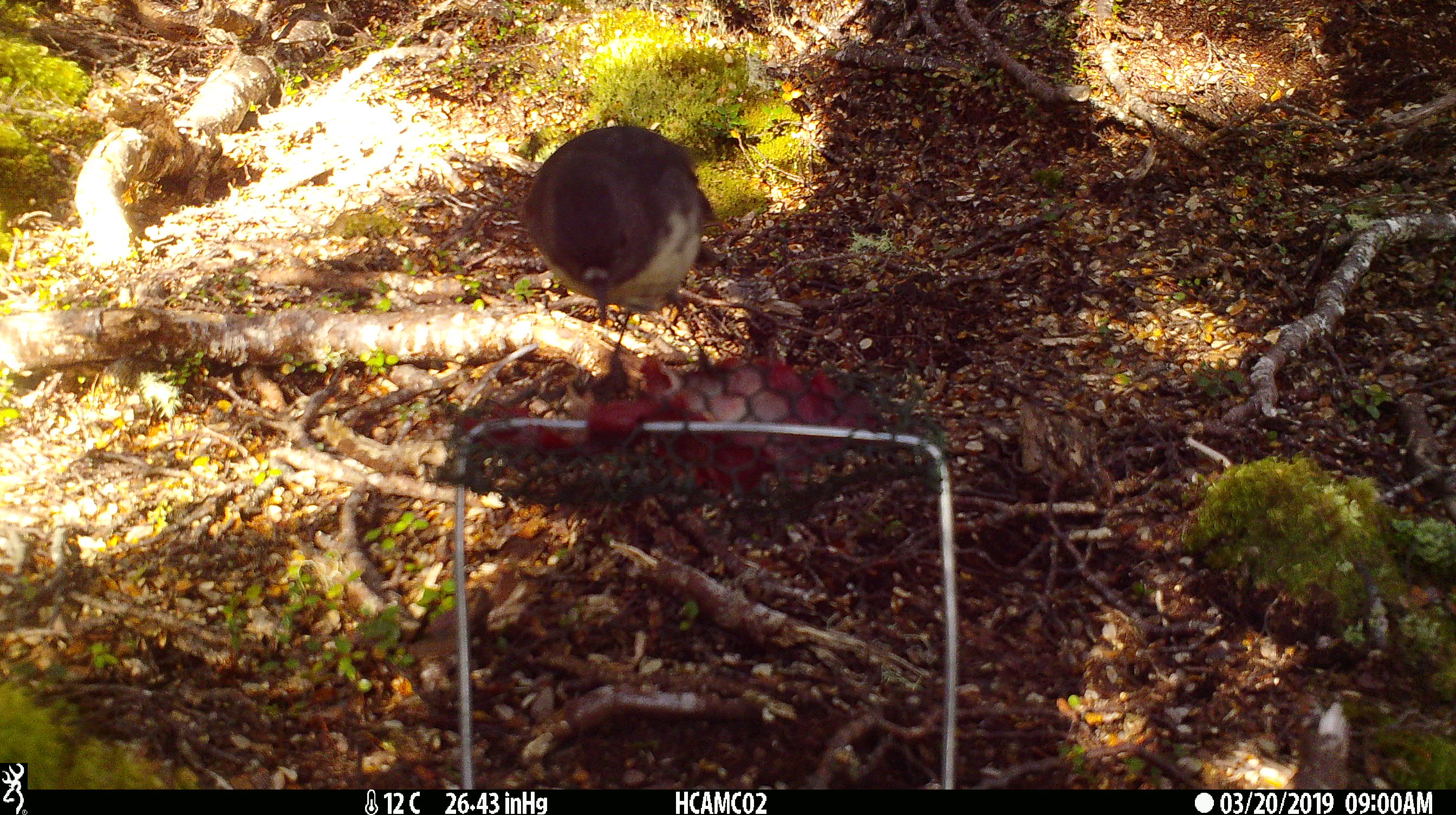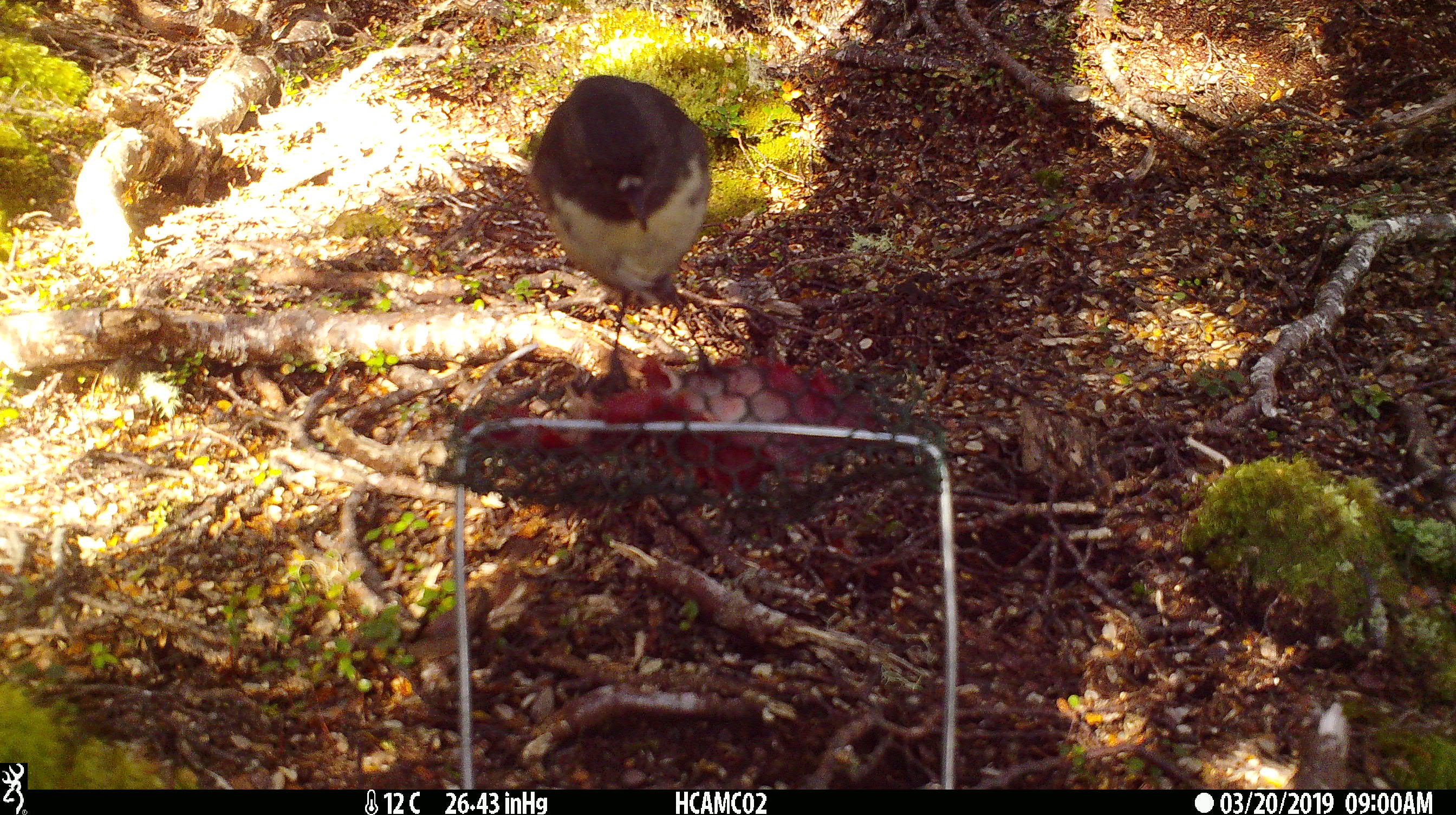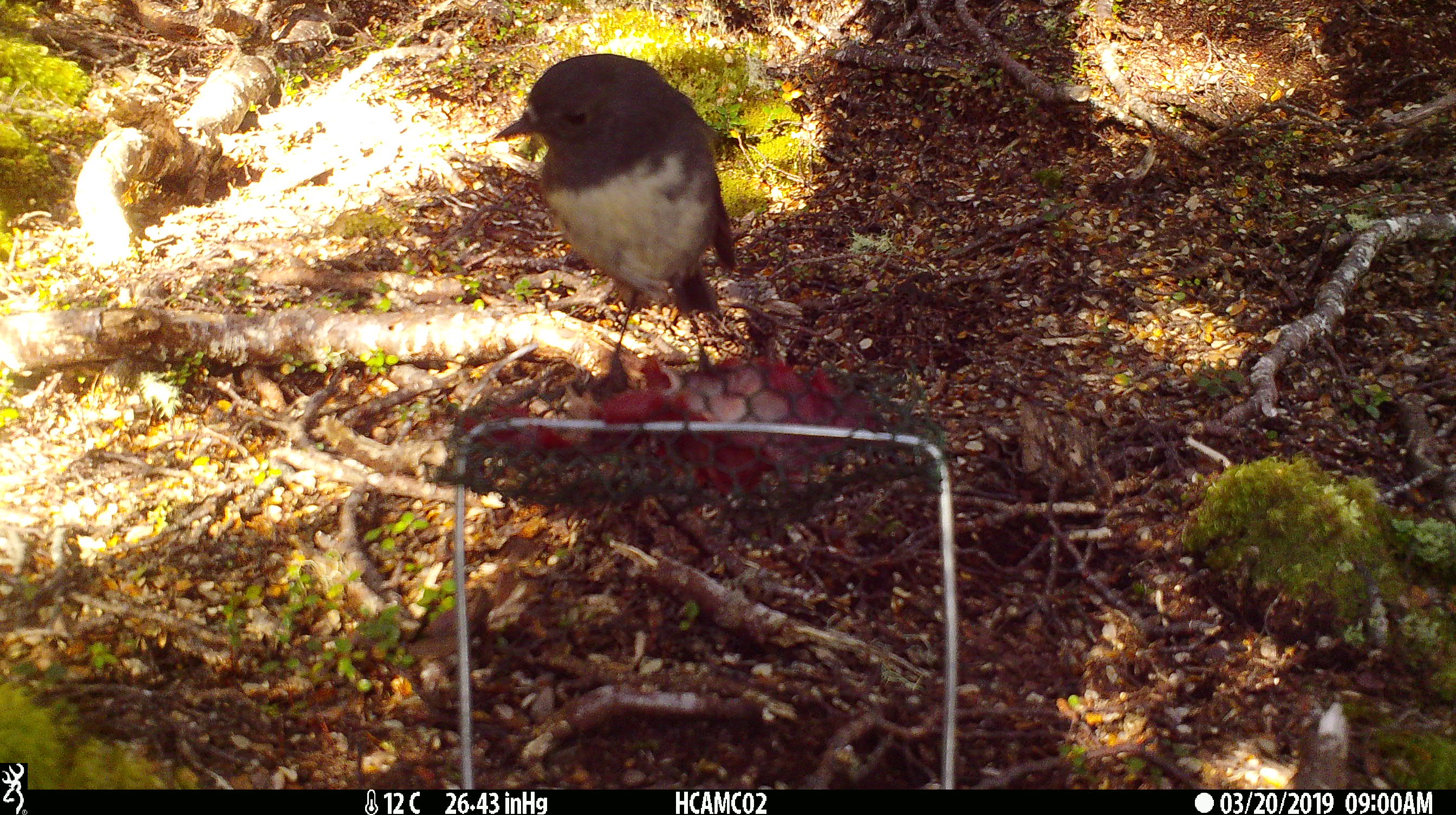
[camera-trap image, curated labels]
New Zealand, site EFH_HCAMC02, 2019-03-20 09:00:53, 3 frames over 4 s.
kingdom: Animalia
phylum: Chordata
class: Aves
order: Passeriformes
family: Petroicidae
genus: Petroica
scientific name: Petroica australis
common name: new zealand robin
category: robin